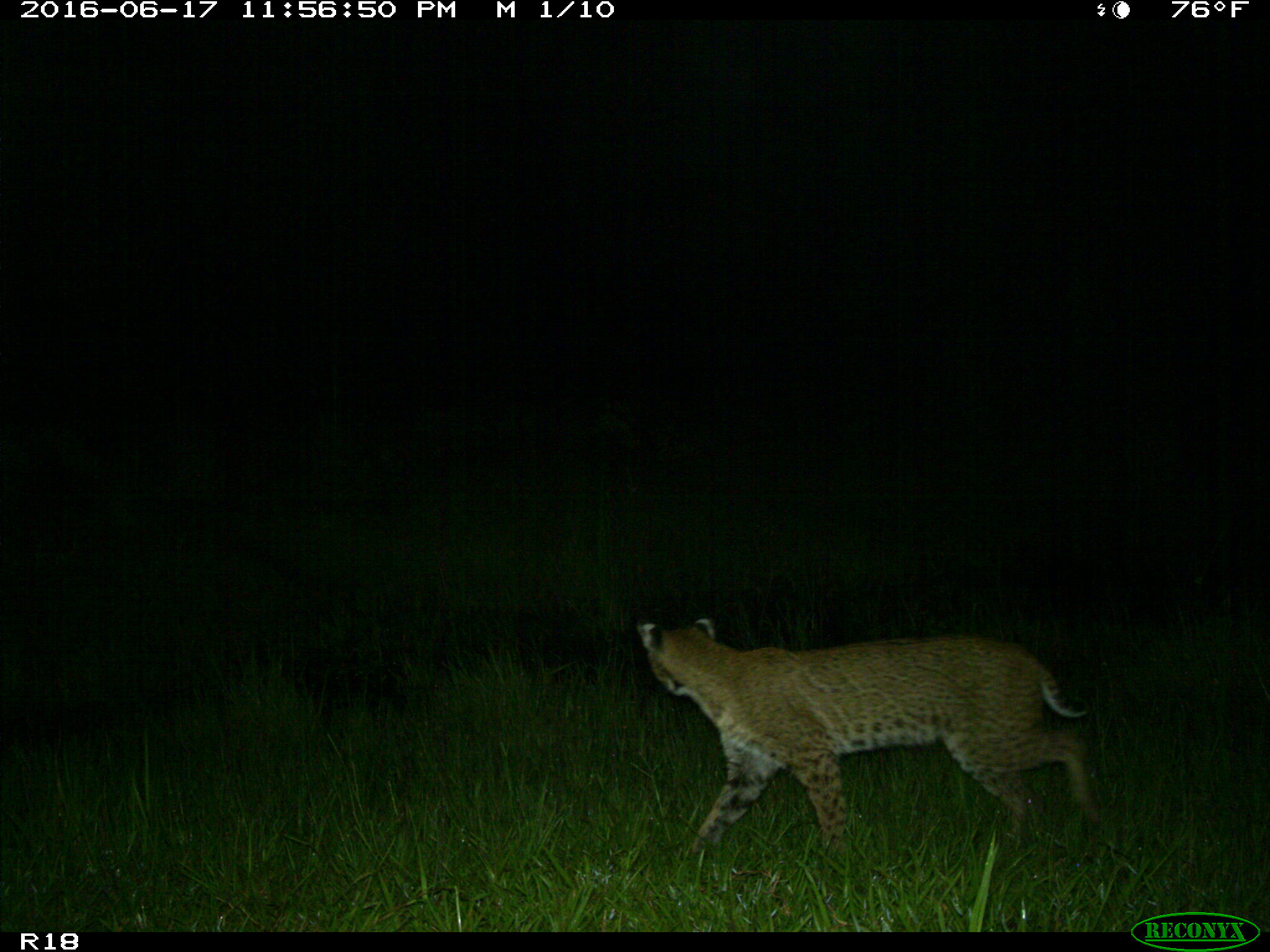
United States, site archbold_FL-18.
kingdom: Animalia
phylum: Chordata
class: Mammalia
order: Carnivora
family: Felidae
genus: Lynx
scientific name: Lynx rufus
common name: bobcat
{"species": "Lynx rufus (bobcat)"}